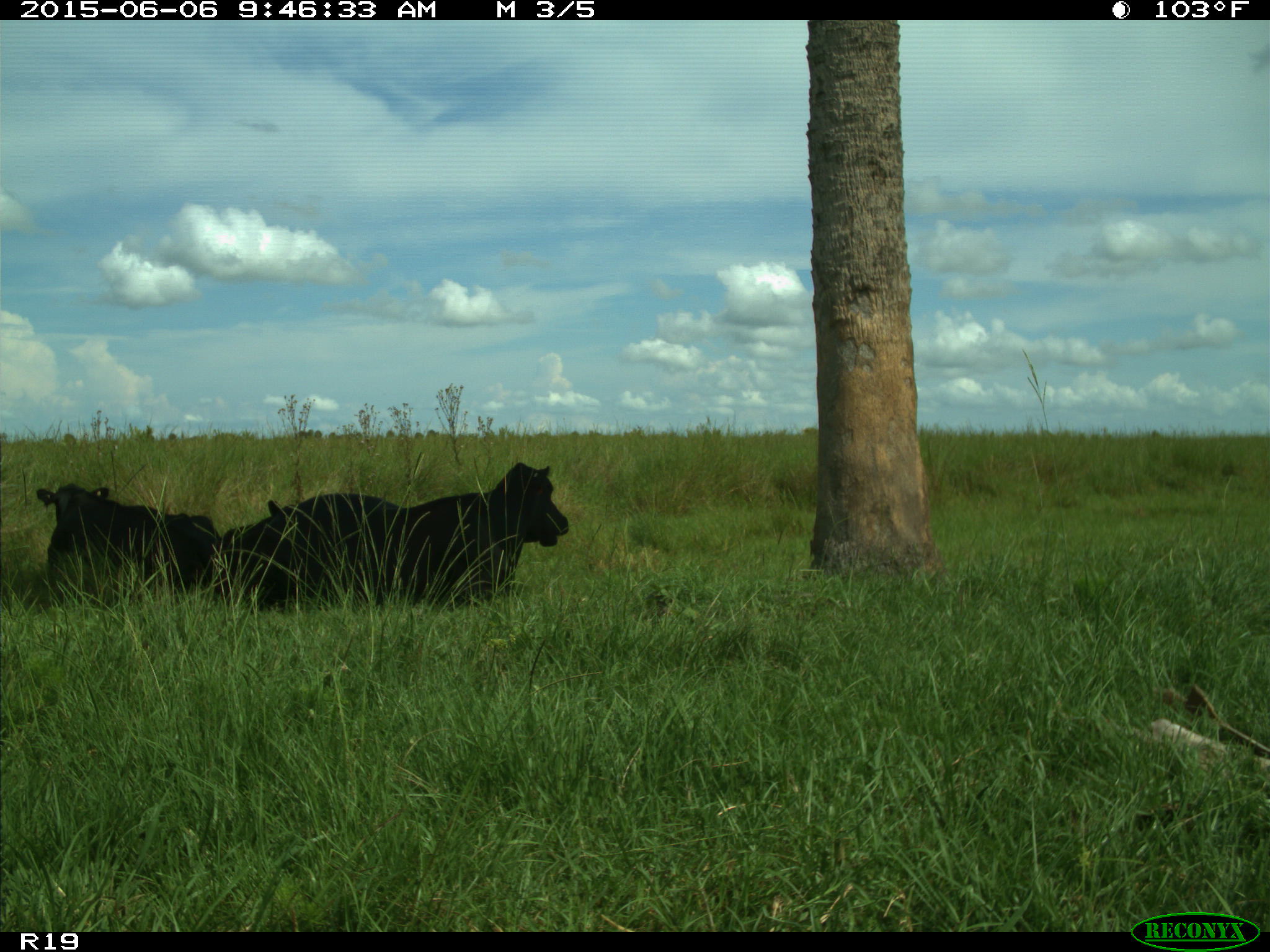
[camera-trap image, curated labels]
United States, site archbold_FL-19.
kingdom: Animalia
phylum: Chordata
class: Mammalia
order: Artiodactyla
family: Bovidae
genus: Bos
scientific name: Bos taurus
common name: domestic cow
Bos taurus (domestic cow).